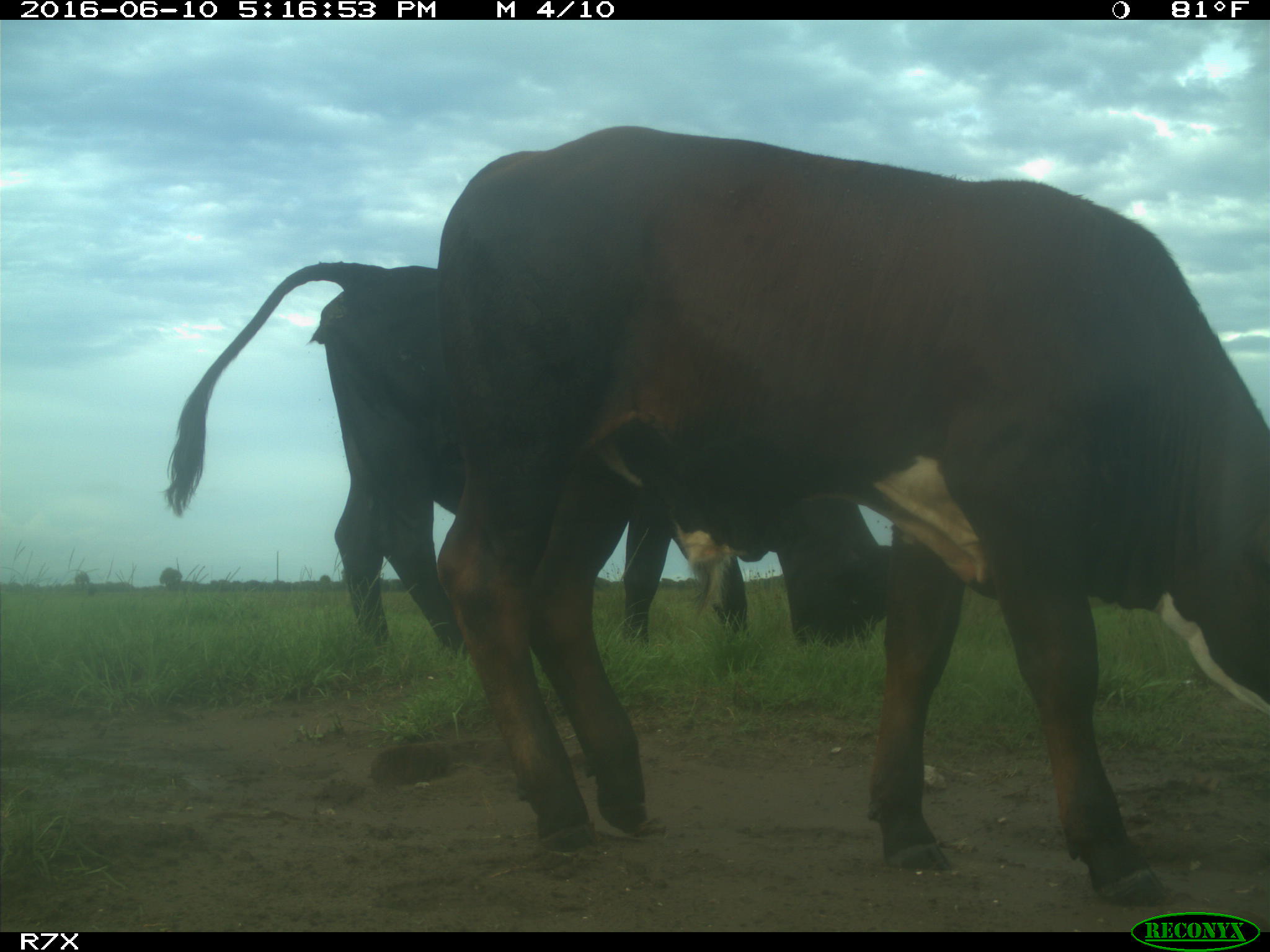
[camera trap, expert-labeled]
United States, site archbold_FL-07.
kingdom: Animalia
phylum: Chordata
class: Mammalia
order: Artiodactyla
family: Bovidae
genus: Bos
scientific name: Bos taurus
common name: domestic cow